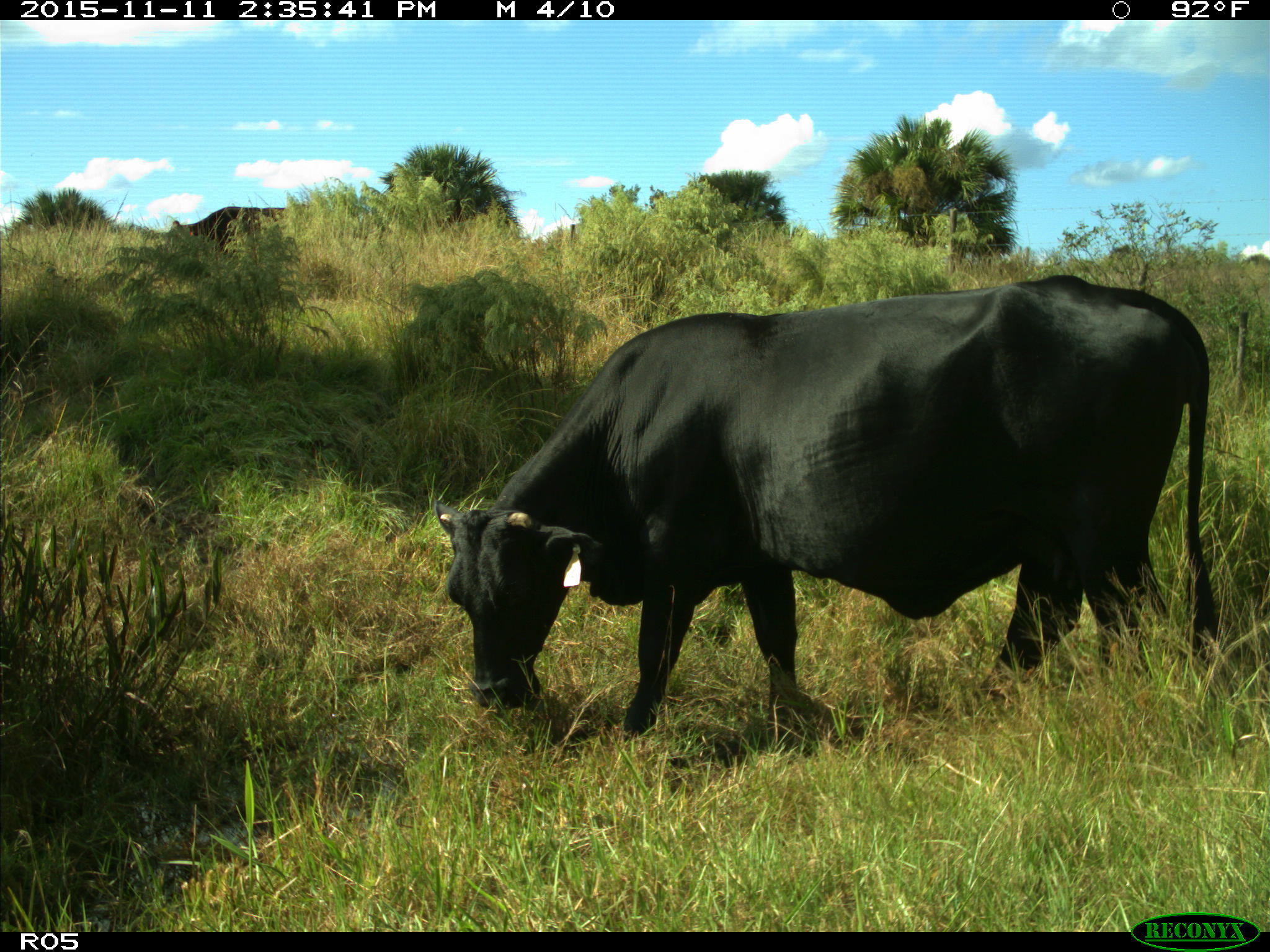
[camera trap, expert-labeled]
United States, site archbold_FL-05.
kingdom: Animalia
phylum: Chordata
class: Mammalia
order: Artiodactyla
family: Bovidae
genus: Bos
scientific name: Bos taurus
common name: domestic cow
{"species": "Bos taurus (domestic cow)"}